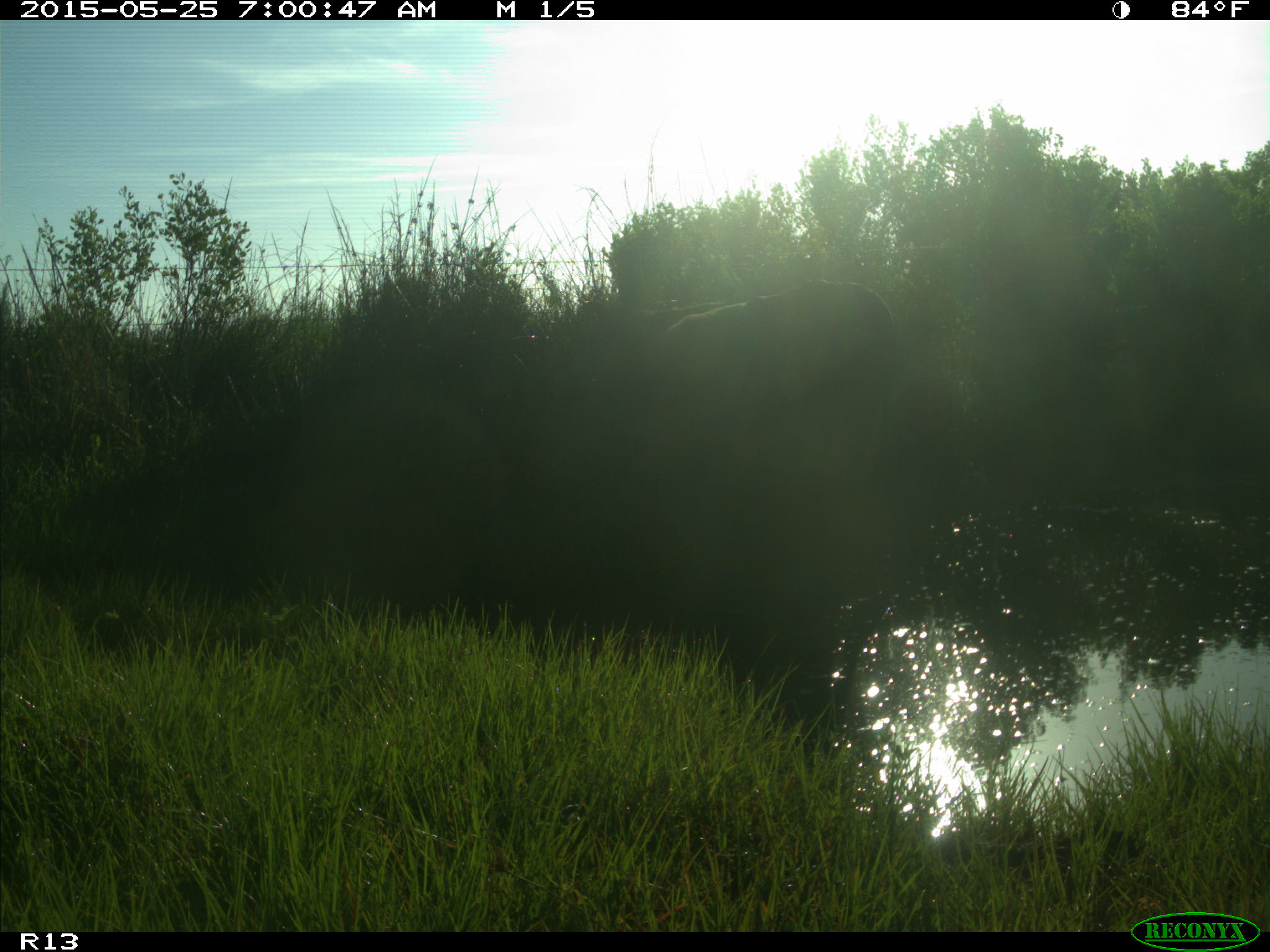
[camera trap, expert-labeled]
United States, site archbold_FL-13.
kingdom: Animalia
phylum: Chordata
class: Mammalia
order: Artiodactyla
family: Bovidae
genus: Bos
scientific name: Bos taurus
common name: domestic cow